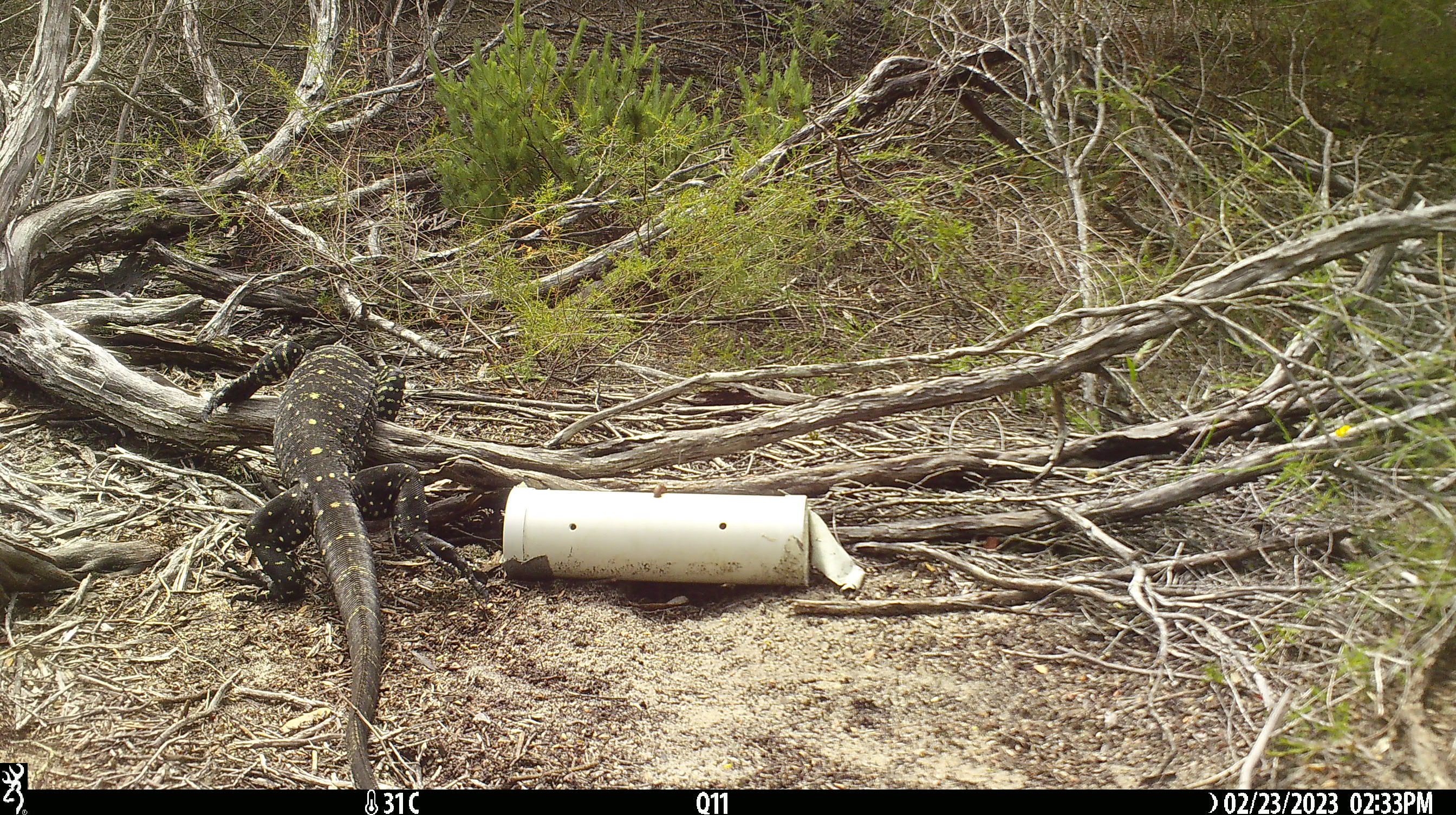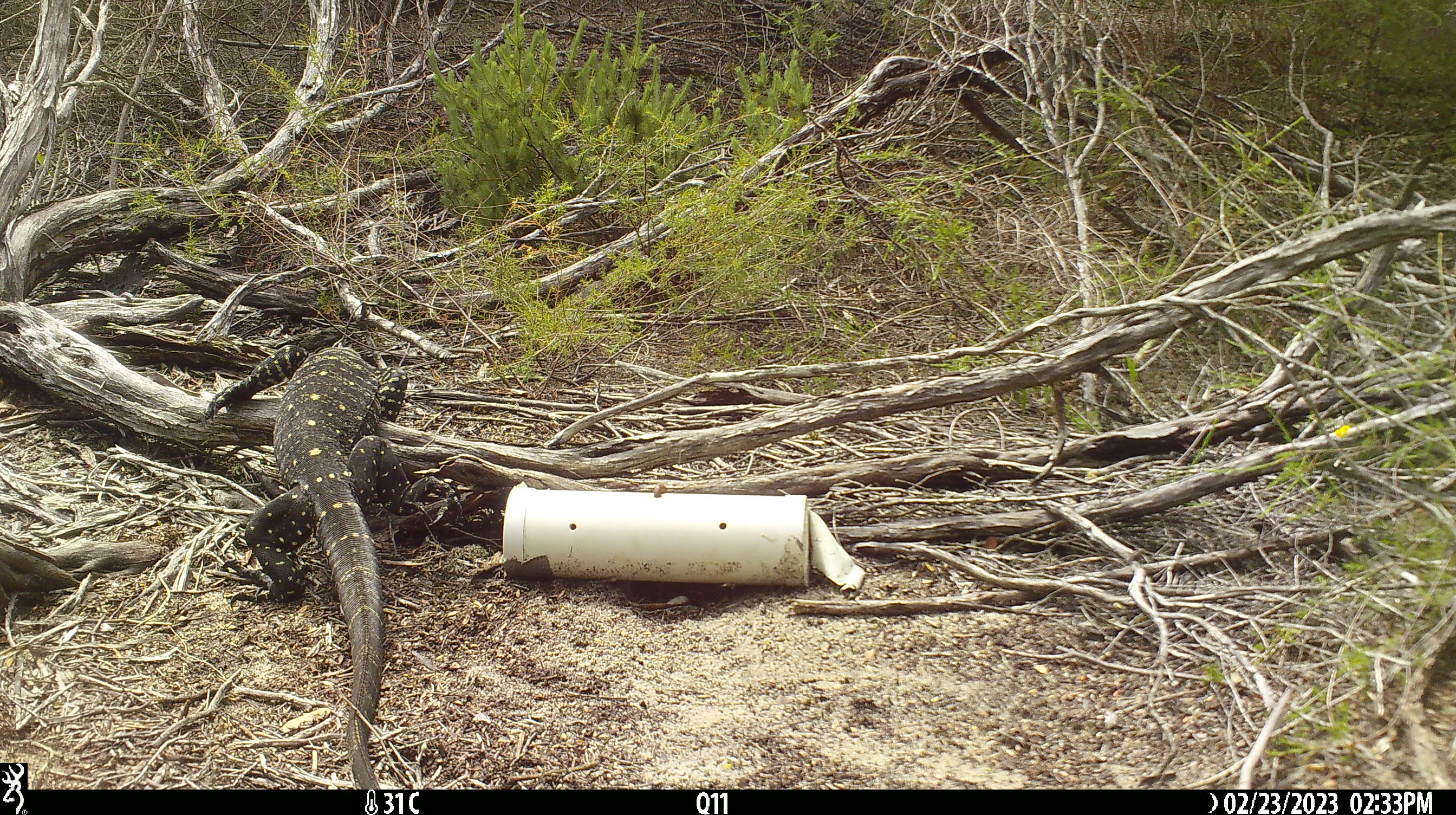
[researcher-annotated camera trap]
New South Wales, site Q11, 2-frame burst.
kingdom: Animalia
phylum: Chordata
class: Reptilia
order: Squamata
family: Varanidae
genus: Varanus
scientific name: Varanus varius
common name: lace monitor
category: goanna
Goanna (lace monitor) (Varanus varius).